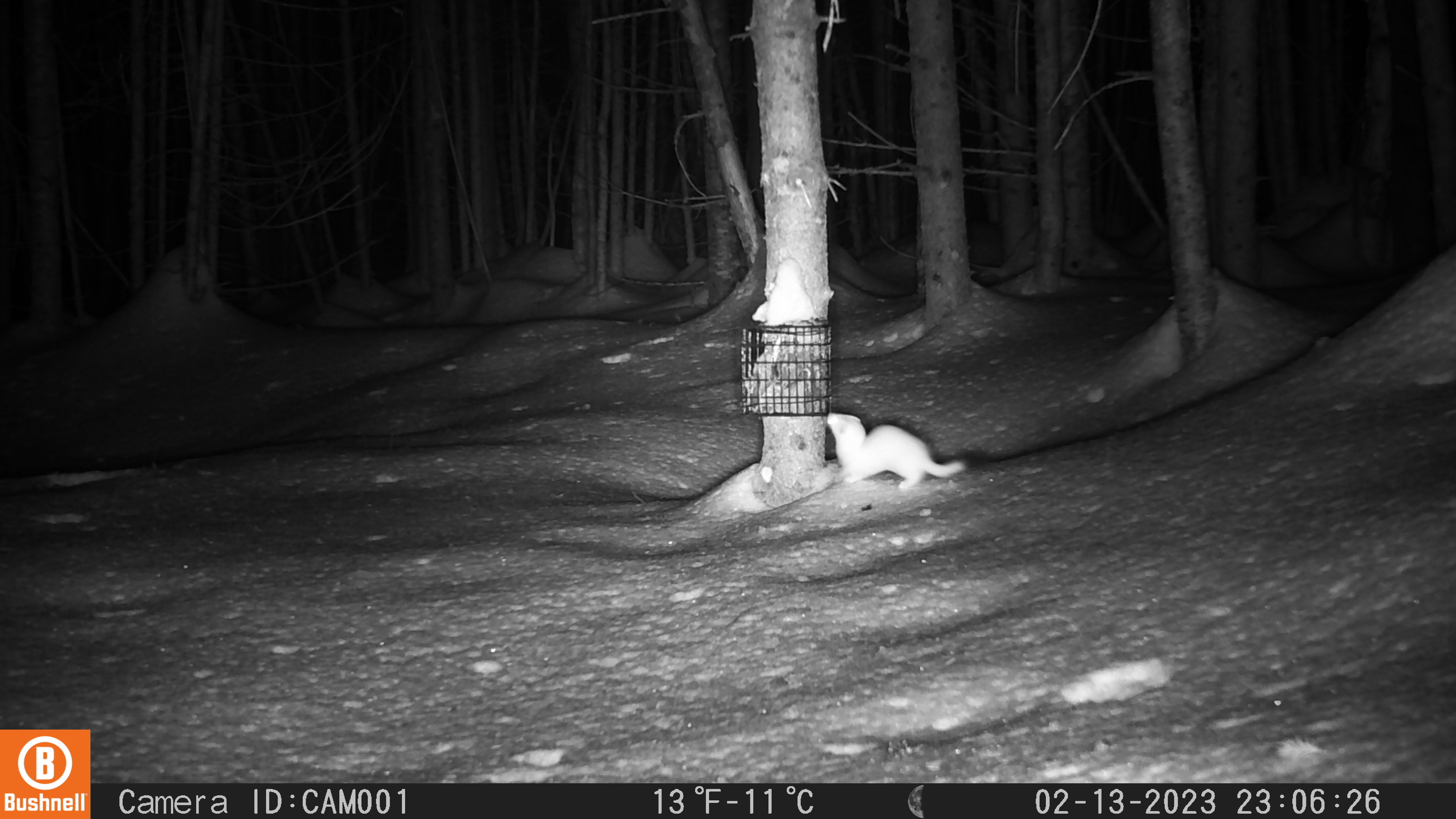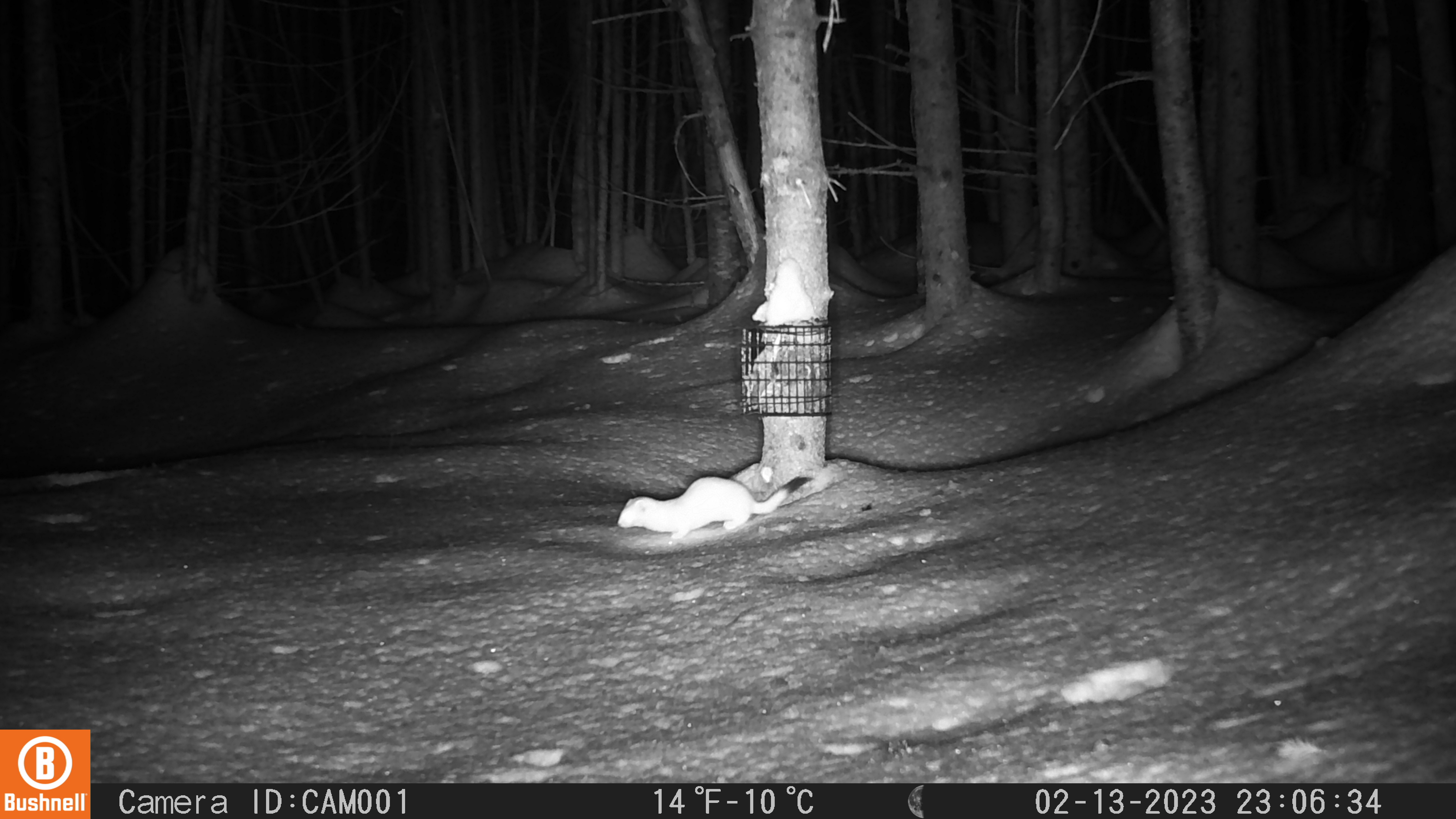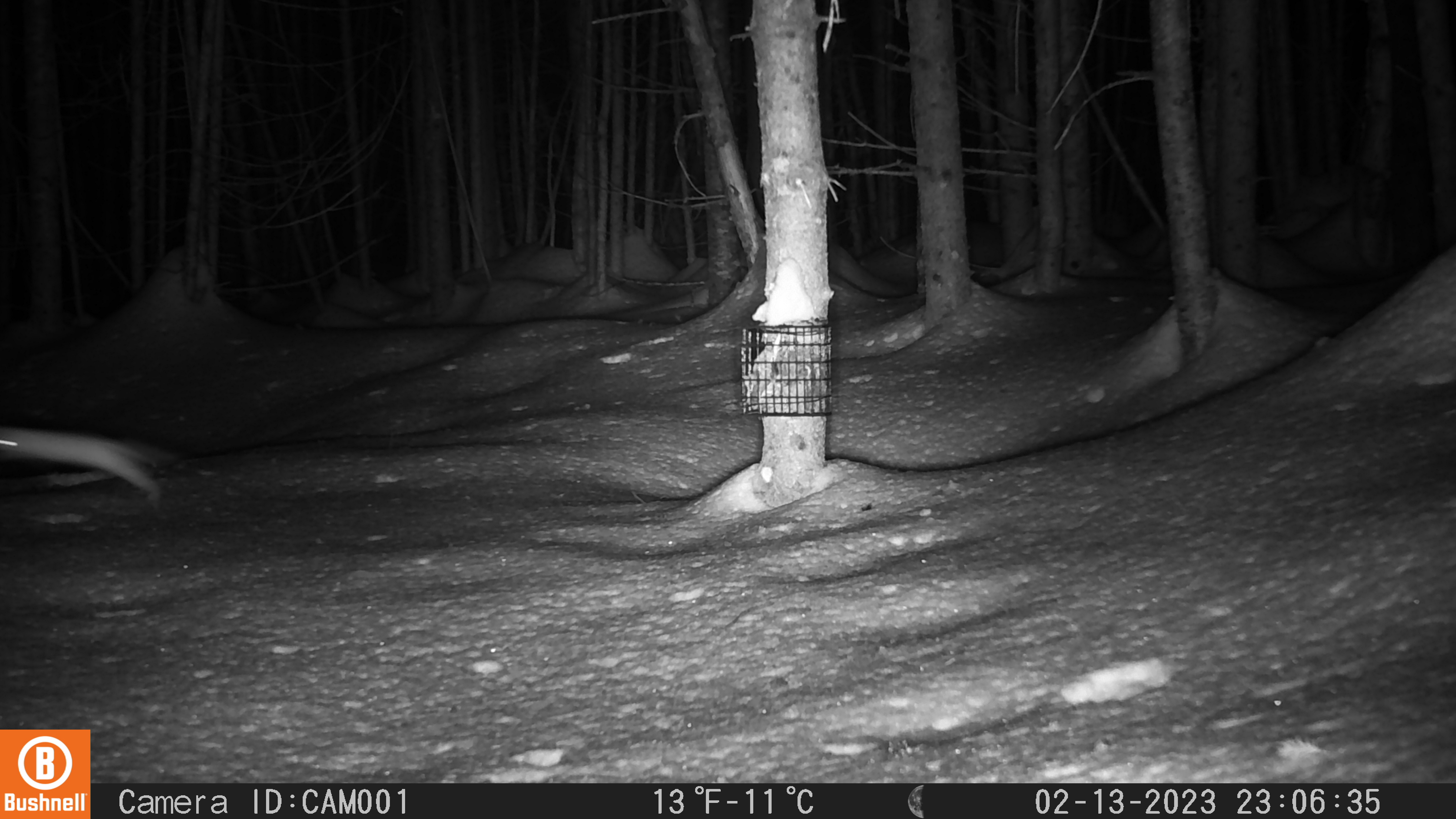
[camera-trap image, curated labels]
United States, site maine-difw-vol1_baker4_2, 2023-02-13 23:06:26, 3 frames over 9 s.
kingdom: Animalia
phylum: Chordata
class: Mammalia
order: Carnivora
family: Mustelidae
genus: Mustela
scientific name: Mustela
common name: weasel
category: weasel sp.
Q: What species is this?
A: Weasel sp. (weasel) (Mustela).